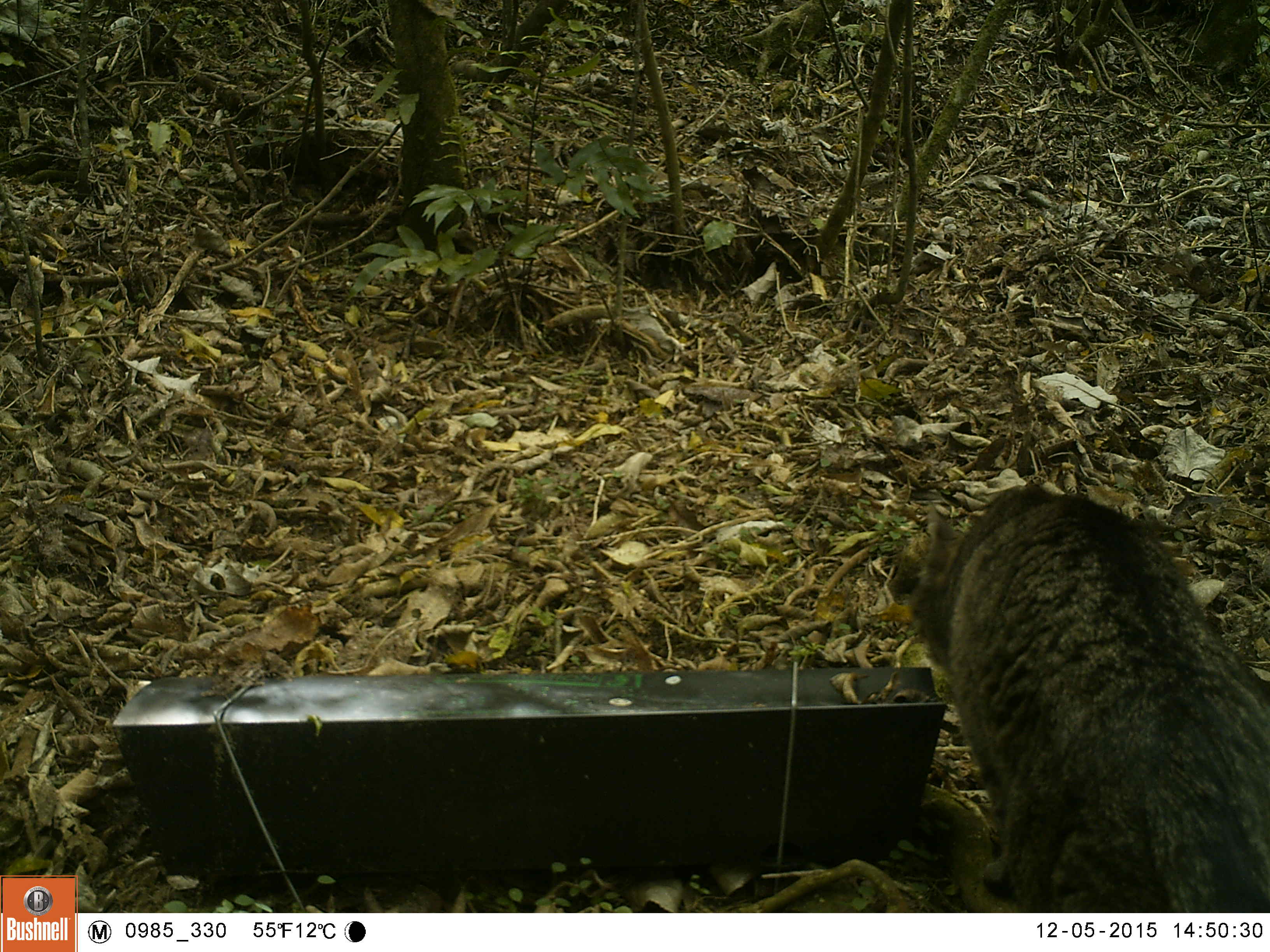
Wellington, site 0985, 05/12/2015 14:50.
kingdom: Animalia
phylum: Chordata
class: Mammalia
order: Carnivora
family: Felidae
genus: Felis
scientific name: Felis catus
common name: cat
Cat (Felis catus).